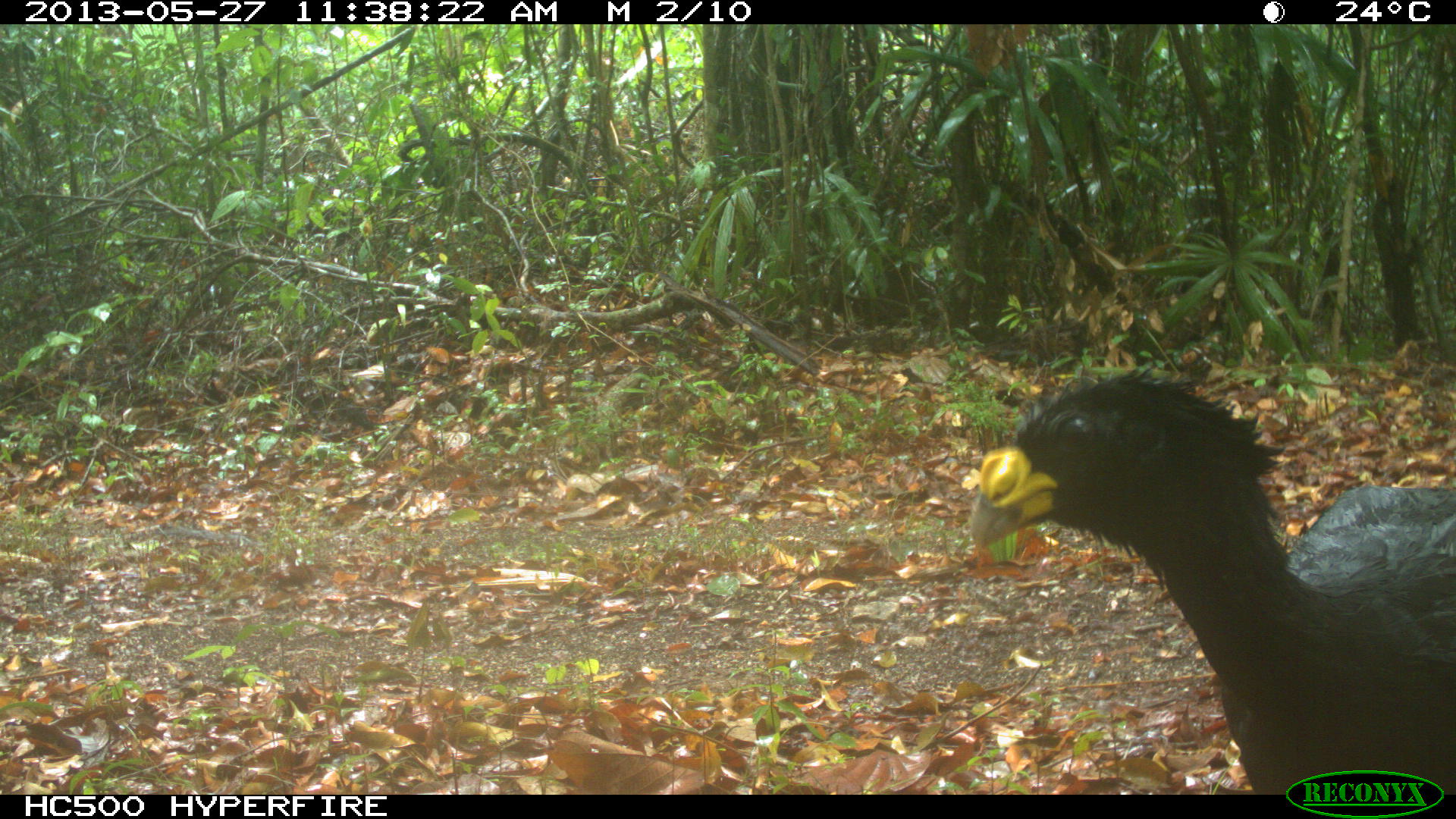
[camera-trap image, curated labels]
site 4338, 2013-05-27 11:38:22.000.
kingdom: Animalia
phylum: Chordata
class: Aves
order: Galliformes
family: Cracidae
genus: Crax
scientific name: Crax rubra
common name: great curassow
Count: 1.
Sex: male.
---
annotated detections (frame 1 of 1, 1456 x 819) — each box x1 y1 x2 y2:
crax rubra: 970 366 1456 795